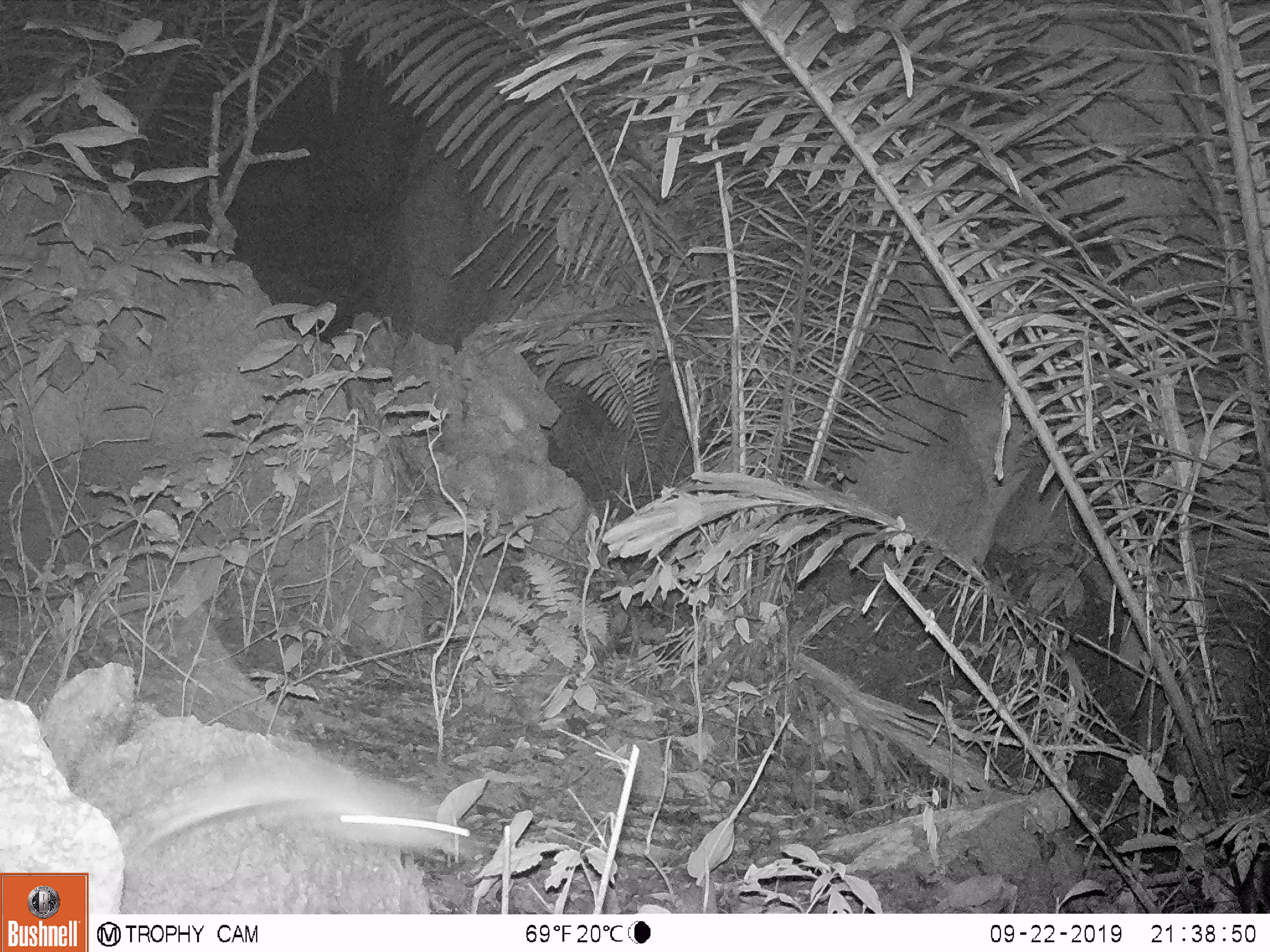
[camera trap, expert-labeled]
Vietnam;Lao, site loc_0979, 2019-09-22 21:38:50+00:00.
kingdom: Animalia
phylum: Chordata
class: Mammalia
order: Rodentia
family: Muridae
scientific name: Muridae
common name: old-world mice and rats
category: unidentified murid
Unidentified murid (old-world mice and rats) (Muridae). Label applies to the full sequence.